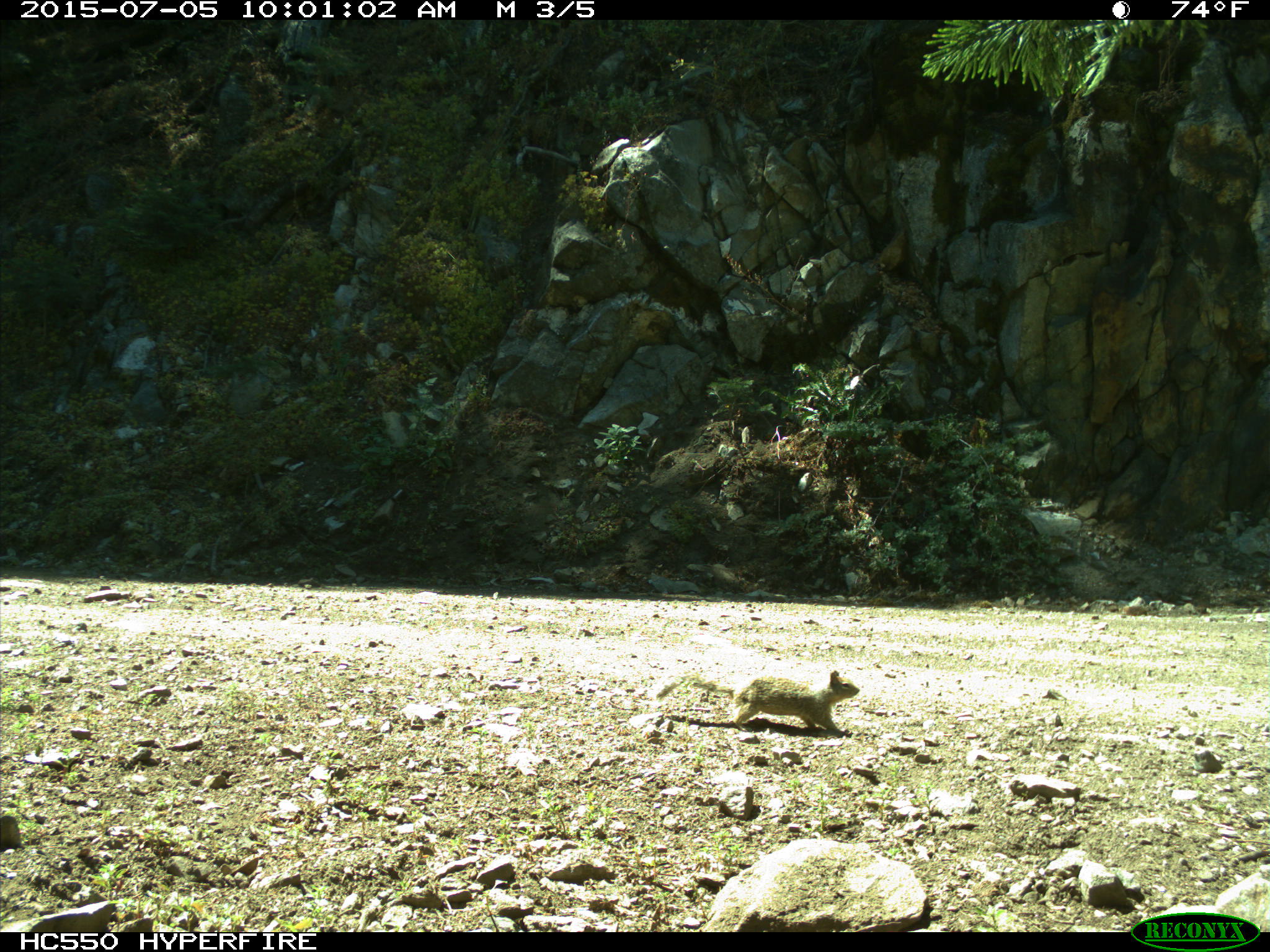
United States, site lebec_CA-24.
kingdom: Animalia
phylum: Chordata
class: Mammalia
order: Rodentia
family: Sciuridae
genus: Otospermophilus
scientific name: Otospermophilus beecheyi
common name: california ground squirrel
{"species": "Otospermophilus beecheyi (california ground squirrel)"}